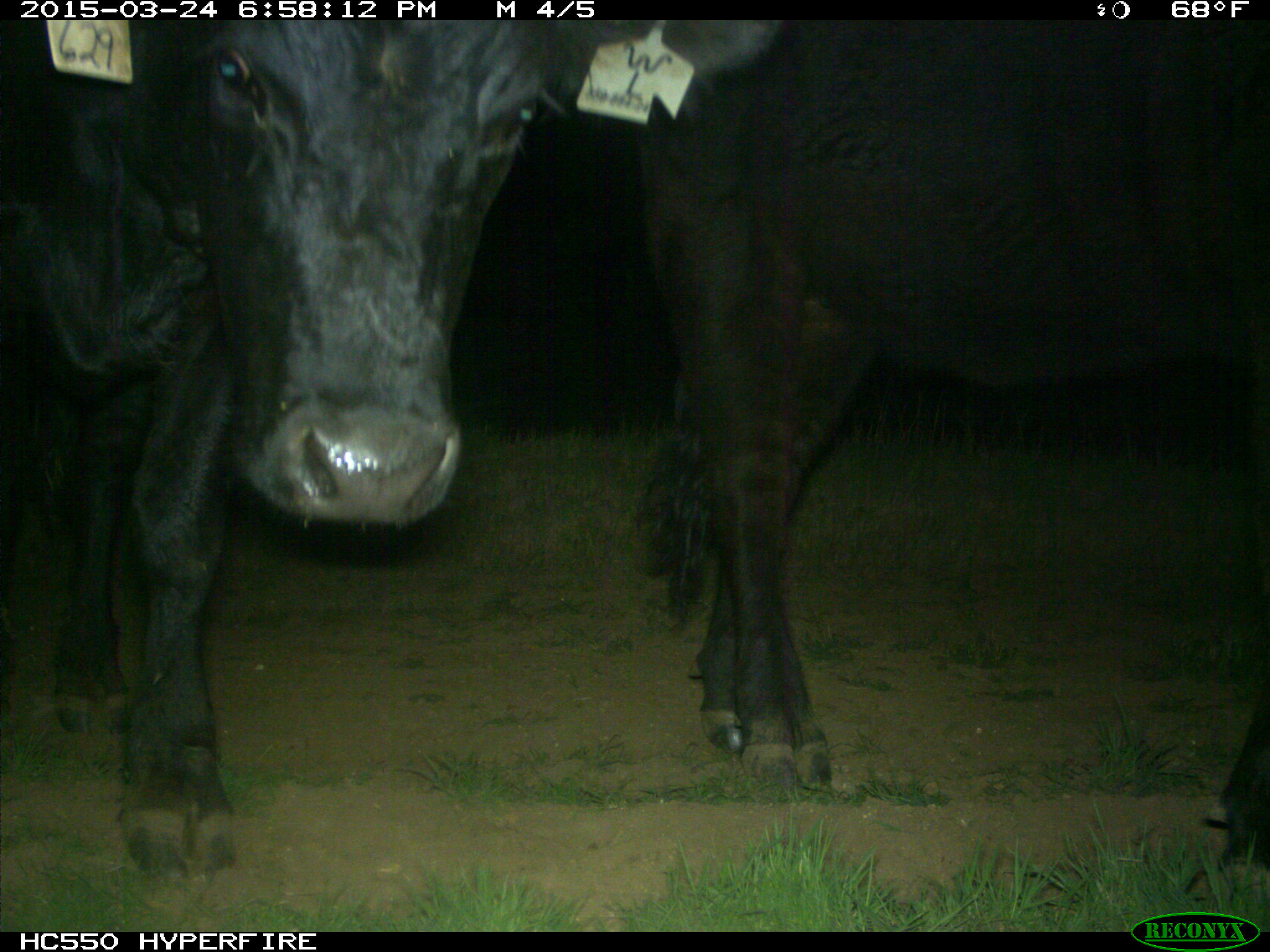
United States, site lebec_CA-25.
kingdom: Animalia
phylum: Chordata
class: Mammalia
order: Artiodactyla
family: Bovidae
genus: Bos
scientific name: Bos taurus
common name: domestic cow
Bos taurus (domestic cow).